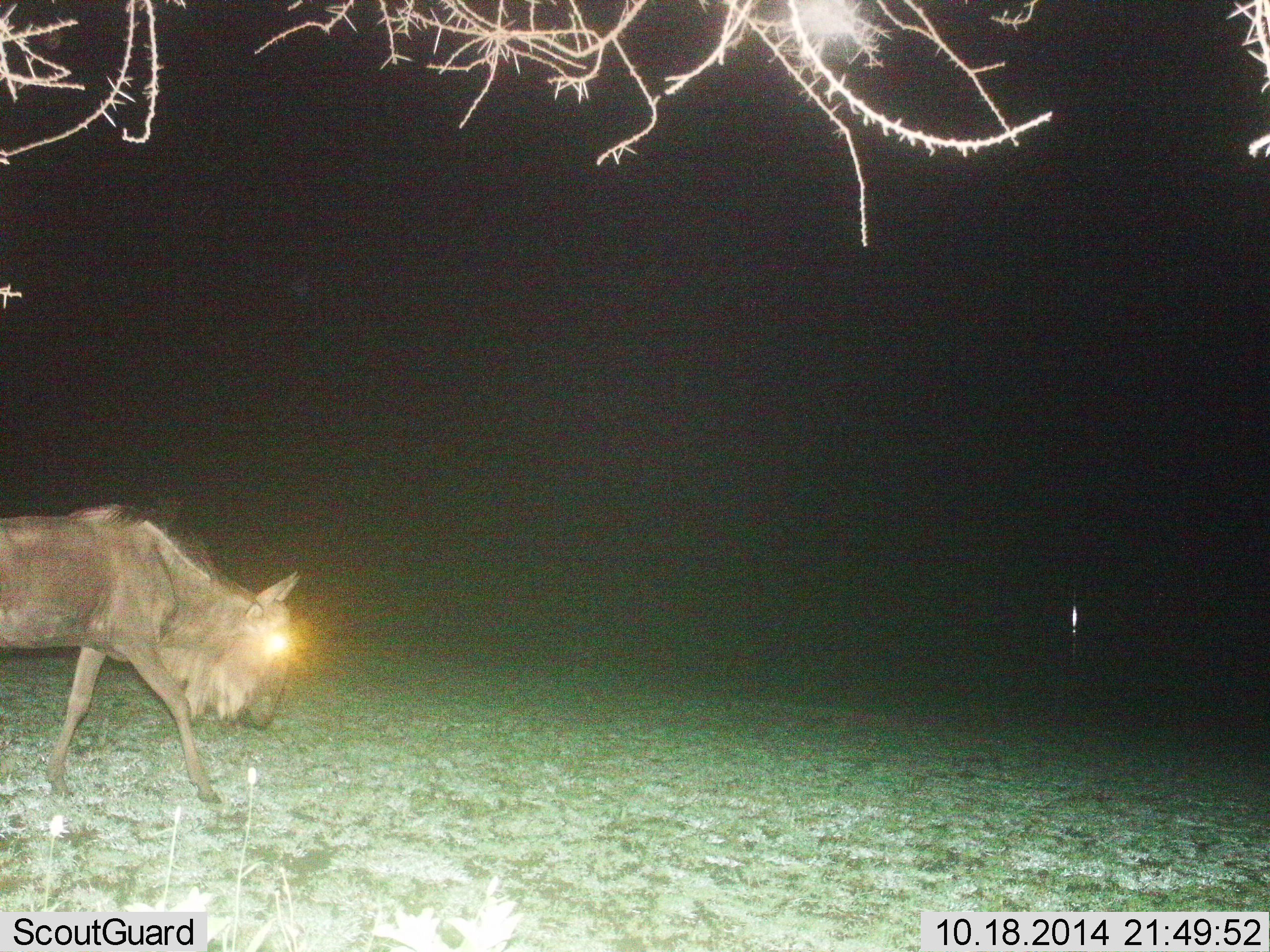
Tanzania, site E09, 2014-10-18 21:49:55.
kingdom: Animalia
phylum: Chordata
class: Mammalia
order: Artiodactyla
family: Bovidae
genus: Connochaetes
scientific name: Connochaetes taurinus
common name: blue wildebeest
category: wildebeest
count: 1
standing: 10%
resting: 0%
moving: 90%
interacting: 0%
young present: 0%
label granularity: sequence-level